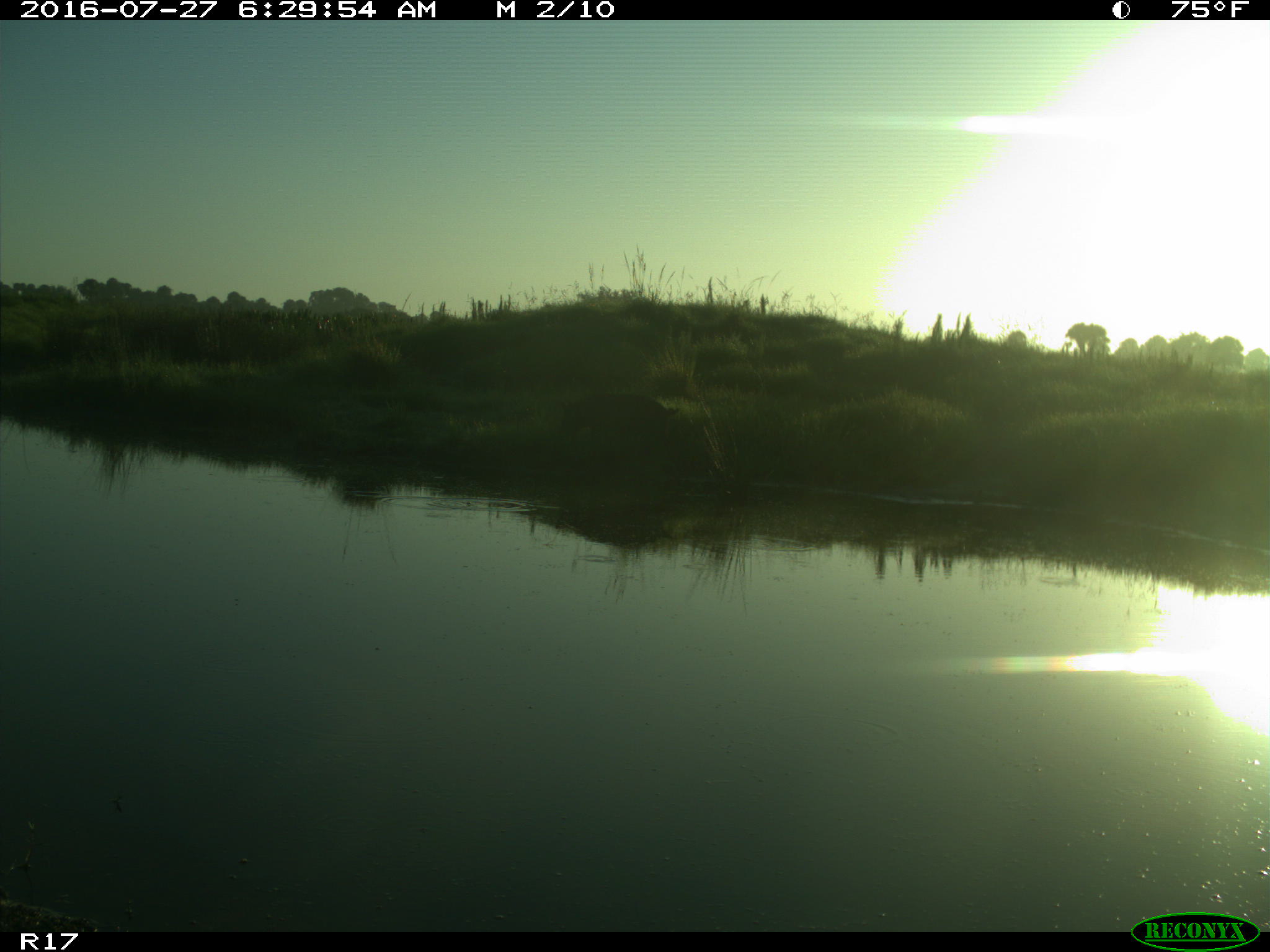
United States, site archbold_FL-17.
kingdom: Animalia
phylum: Chordata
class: Mammalia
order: Artiodactyla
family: Suidae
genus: Sus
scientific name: Sus scrofa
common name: wild boar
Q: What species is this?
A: Sus scrofa (wild boar).